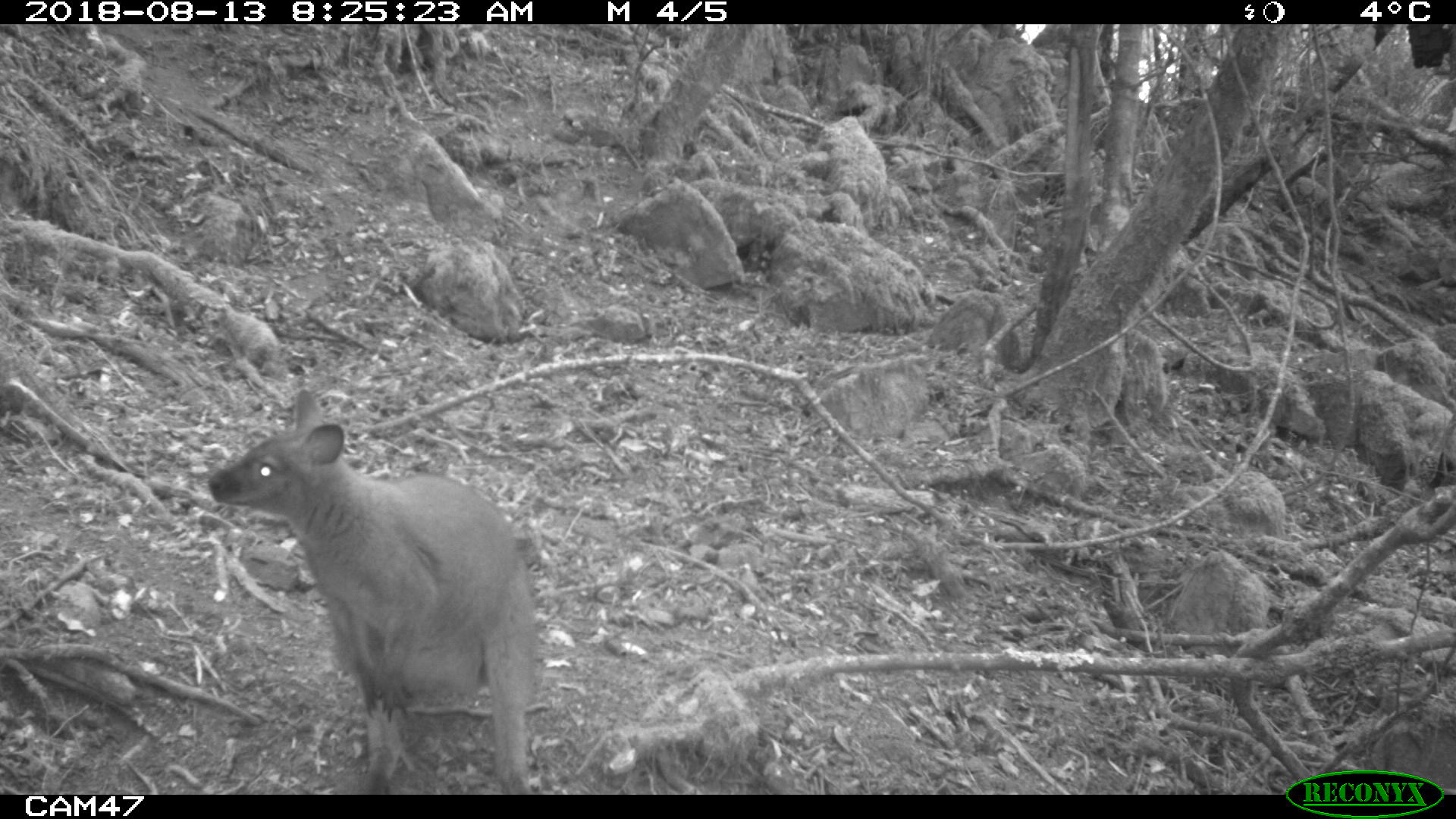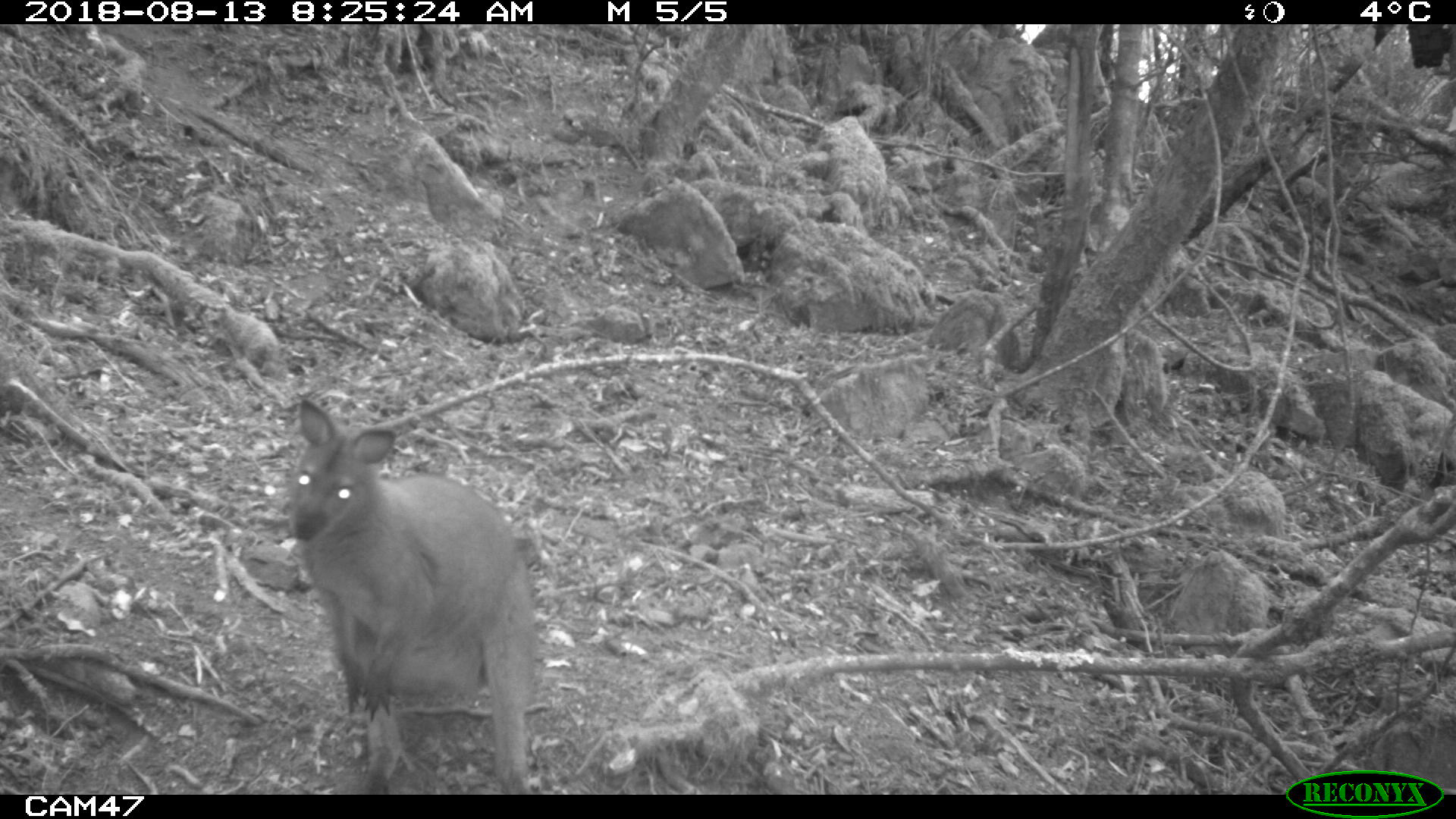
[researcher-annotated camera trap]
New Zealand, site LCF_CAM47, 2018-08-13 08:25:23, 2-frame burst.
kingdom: Animalia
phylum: Chordata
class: Mammalia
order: Diprotodontia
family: Macropodidae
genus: Notamacropus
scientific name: Notamacropus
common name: wallaby